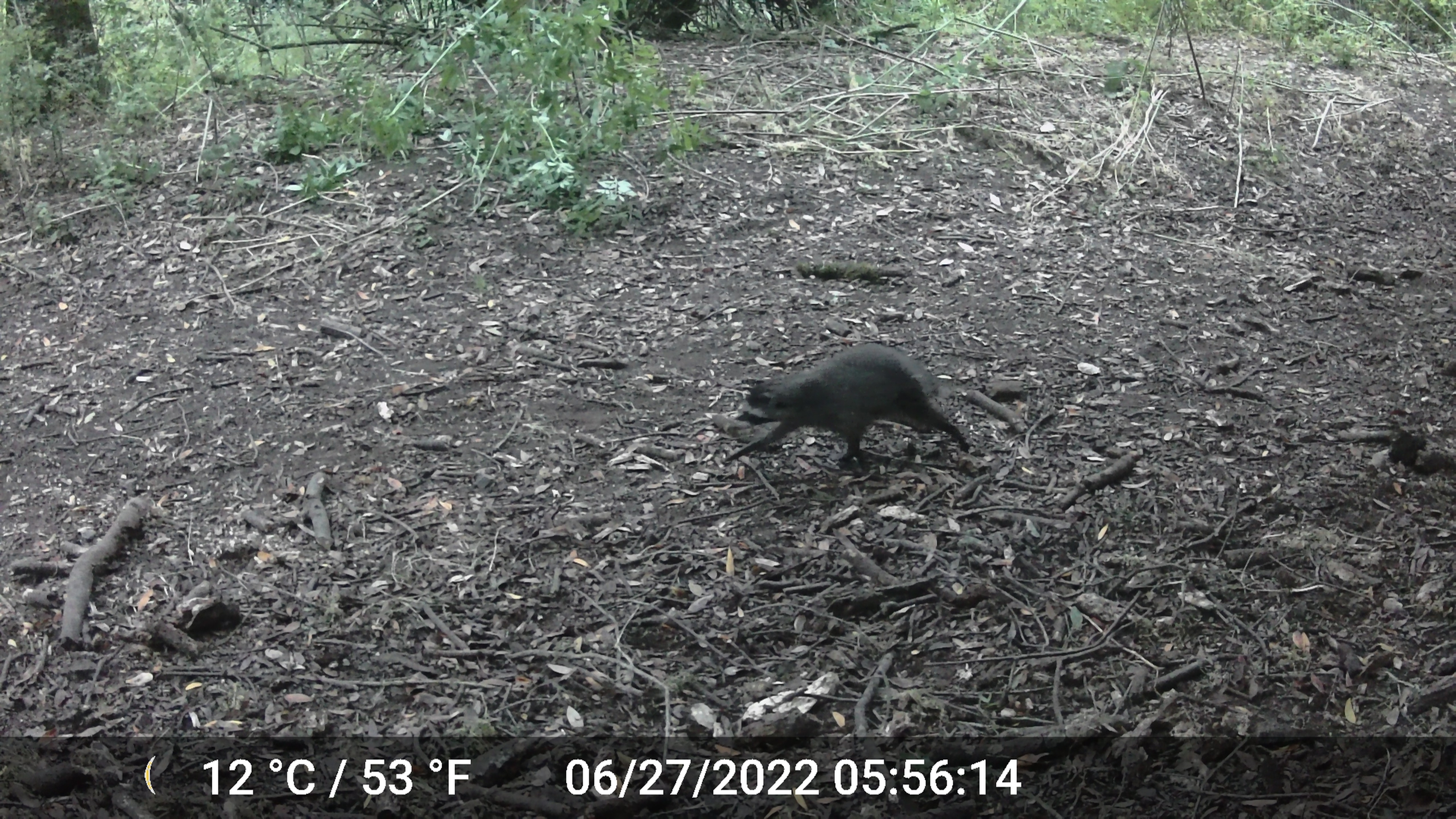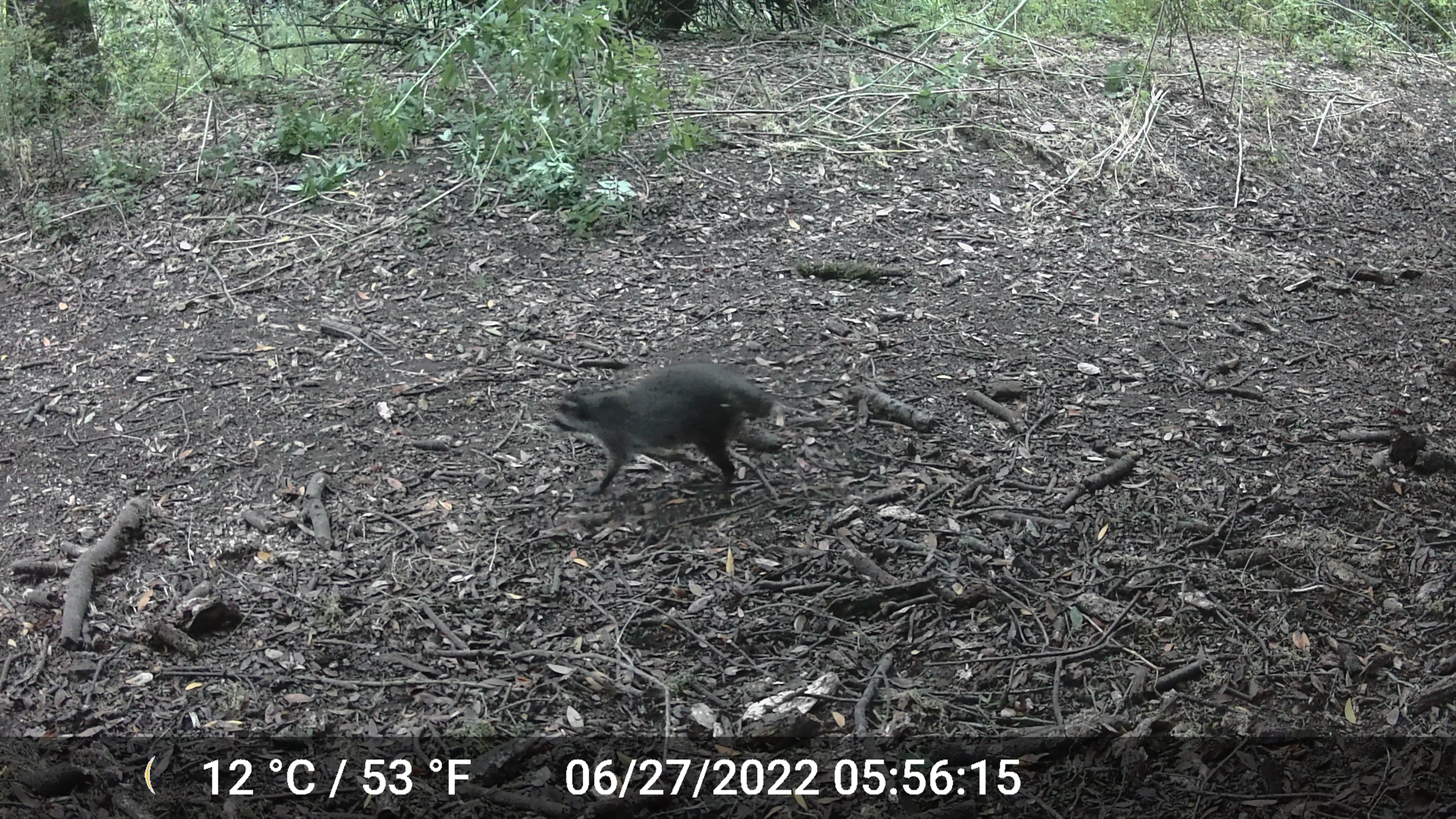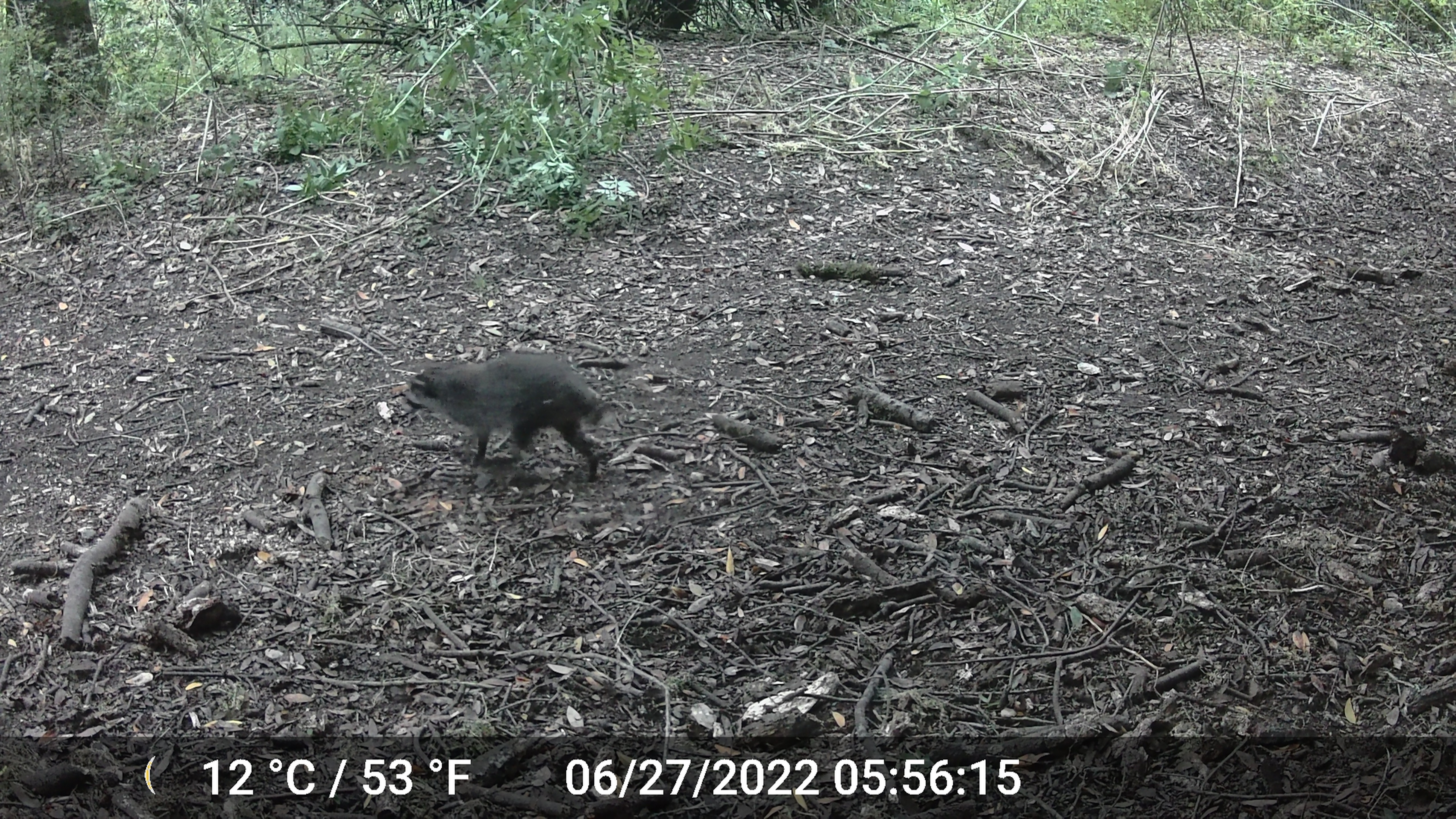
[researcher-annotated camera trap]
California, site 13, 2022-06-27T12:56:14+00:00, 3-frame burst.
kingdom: Animalia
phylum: Chordata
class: Mammalia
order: Carnivora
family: Procyonidae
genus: Procyon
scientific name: Procyon lotor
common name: raccoon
Raccoon (Procyon lotor).